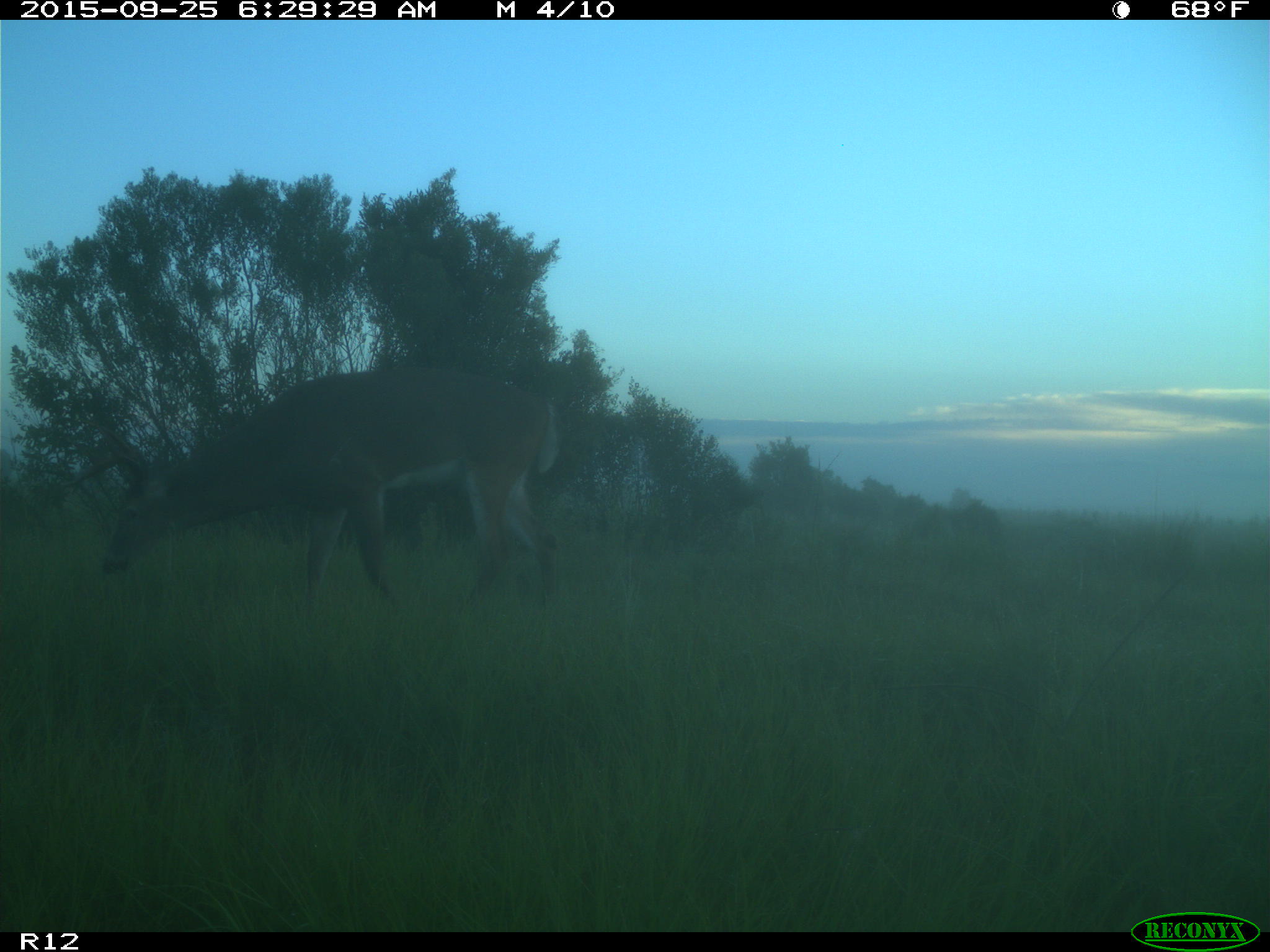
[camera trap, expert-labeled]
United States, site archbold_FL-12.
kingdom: Animalia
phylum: Chordata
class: Mammalia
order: Artiodactyla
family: Cervidae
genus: Odocoileus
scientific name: Odocoileus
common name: deer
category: unidentified deer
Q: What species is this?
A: Unidentified deer (deer) (Odocoileus).